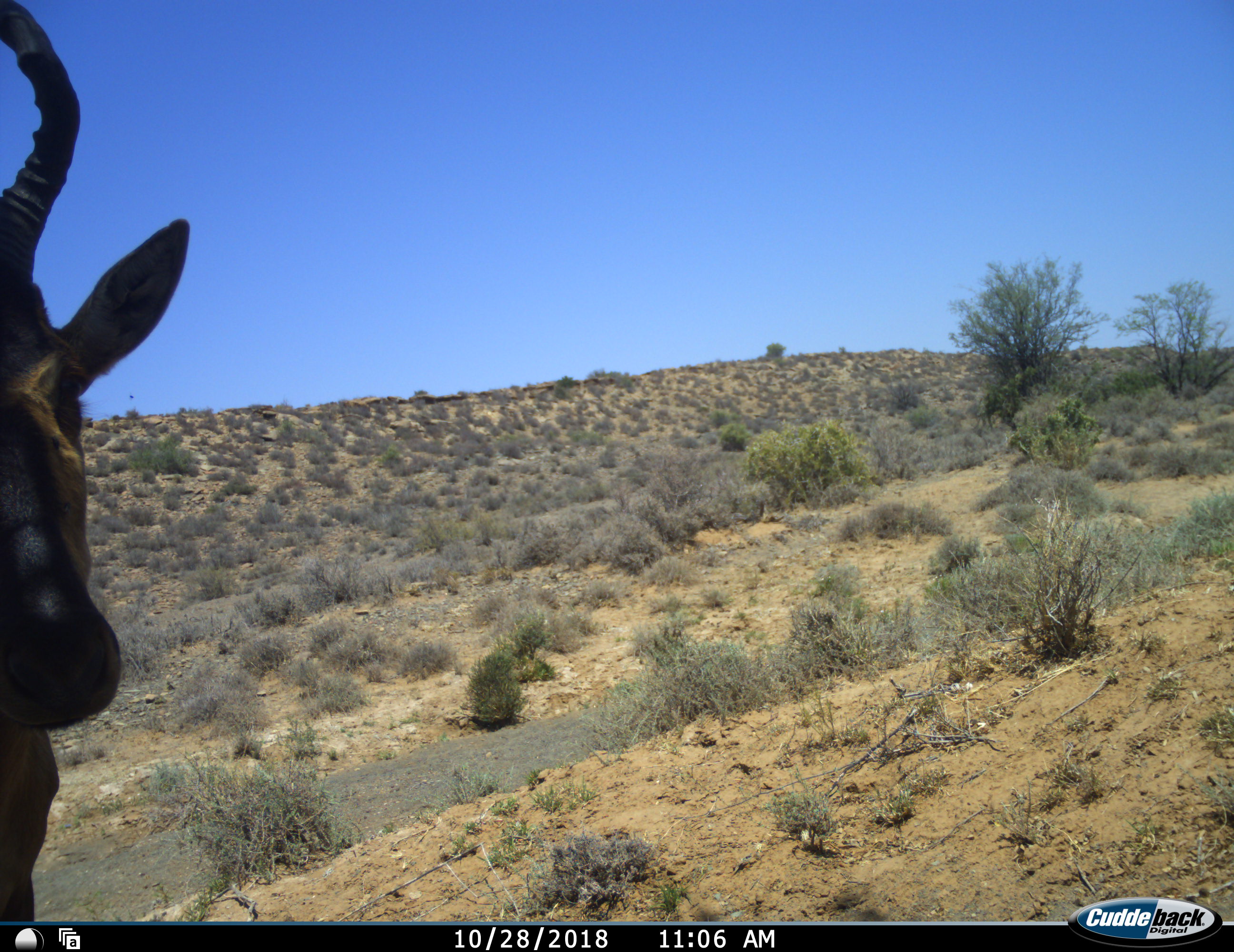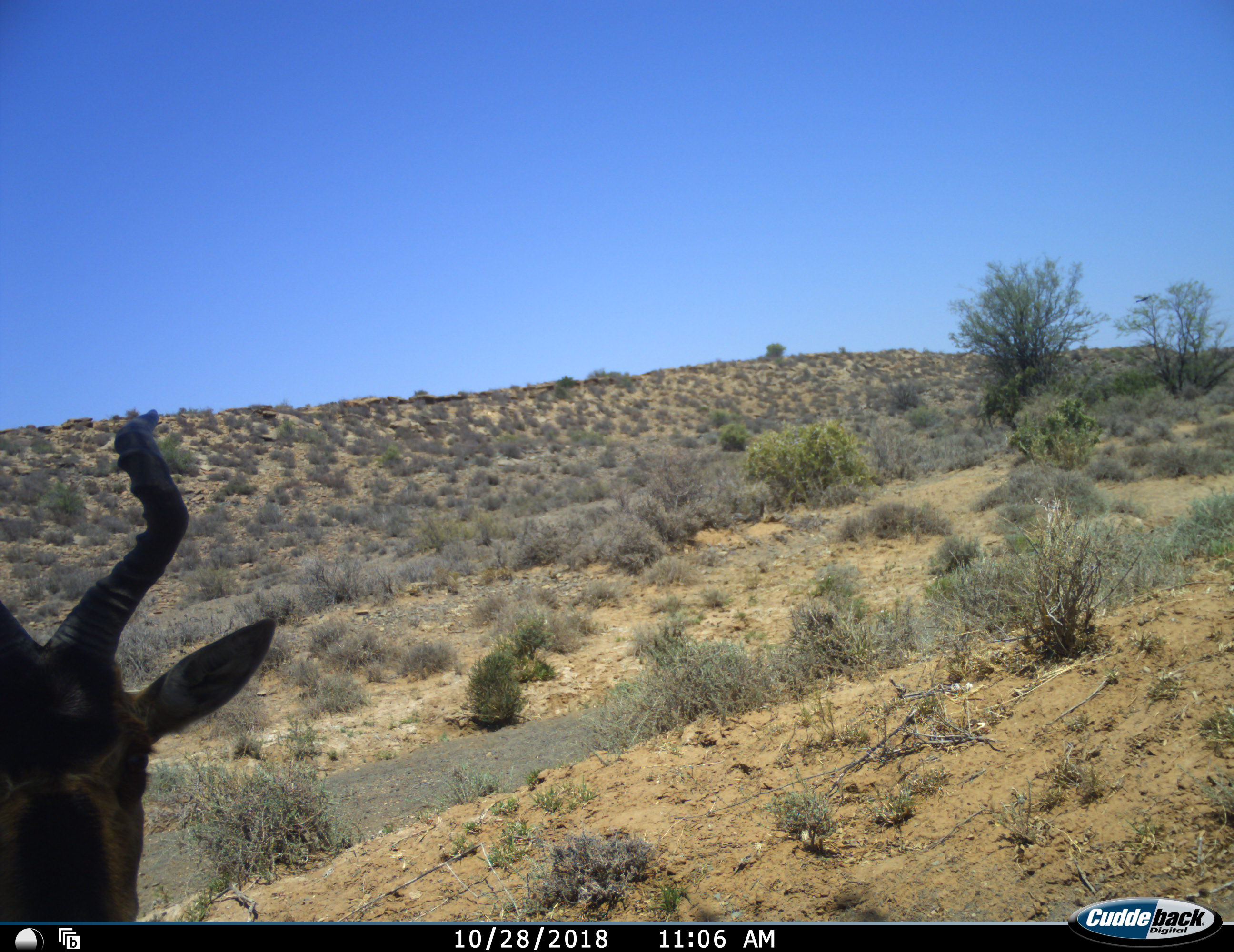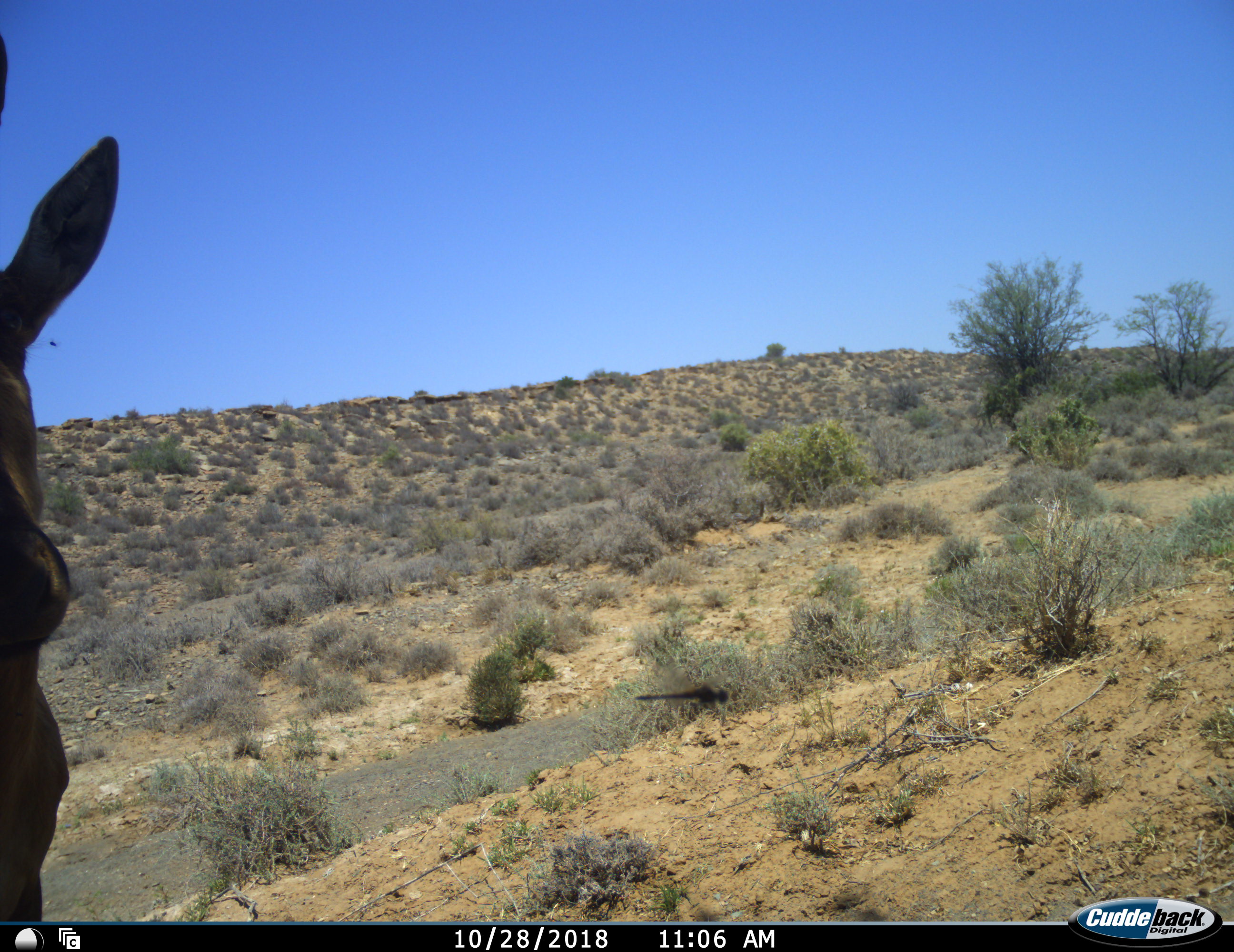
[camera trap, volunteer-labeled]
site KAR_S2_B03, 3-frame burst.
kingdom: Animalia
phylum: Chordata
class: Mammalia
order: Artiodactyla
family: Bovidae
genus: Alcelaphus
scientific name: Alcelaphus buselaphus caama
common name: red hartebeest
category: hartebeestred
Hartebeestred (red hartebeest) (Alcelaphus buselaphus caama), count 1. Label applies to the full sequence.